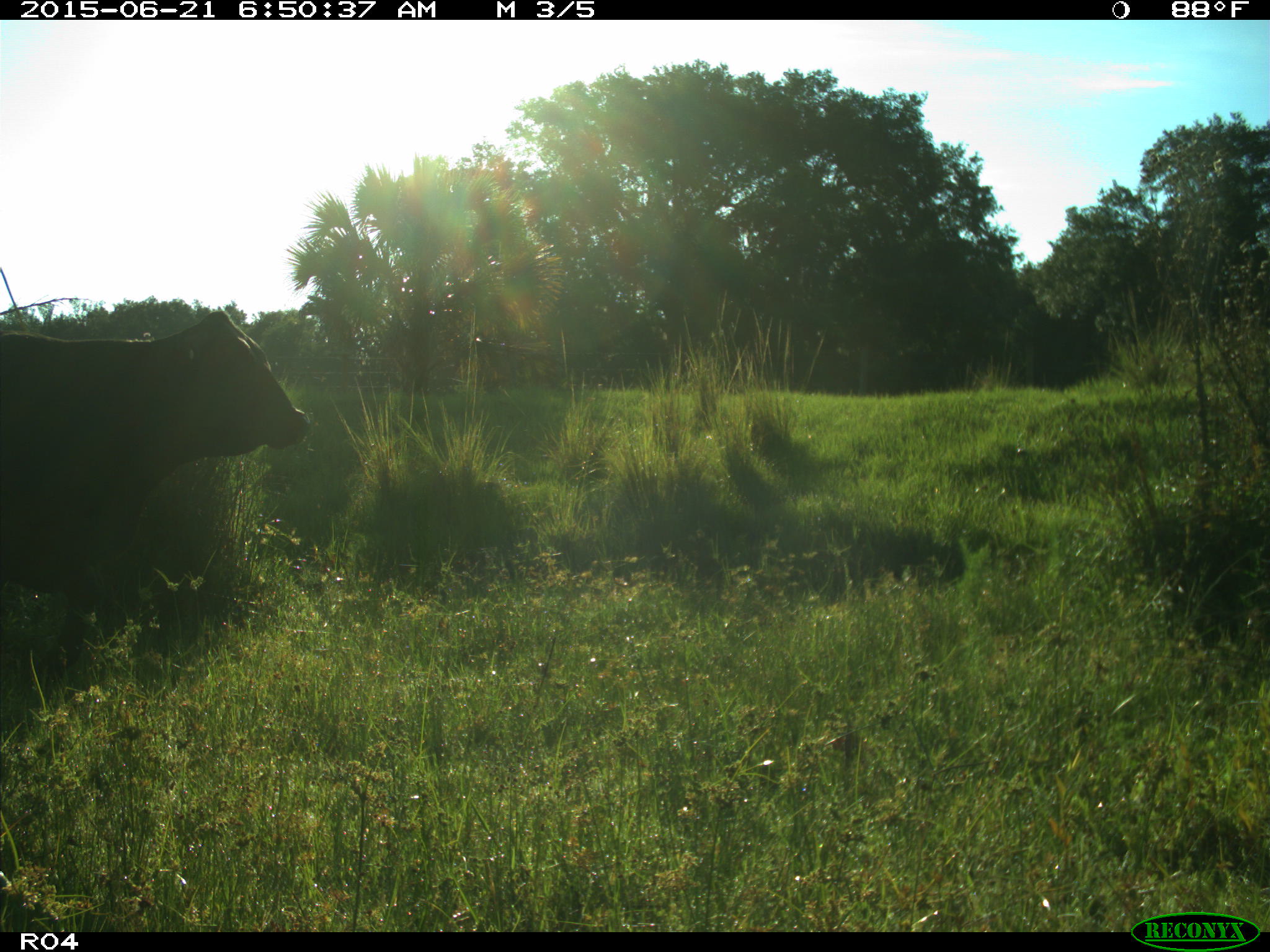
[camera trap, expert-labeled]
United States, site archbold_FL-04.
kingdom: Animalia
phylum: Chordata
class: Mammalia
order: Artiodactyla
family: Bovidae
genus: Bos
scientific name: Bos taurus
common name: domestic cow